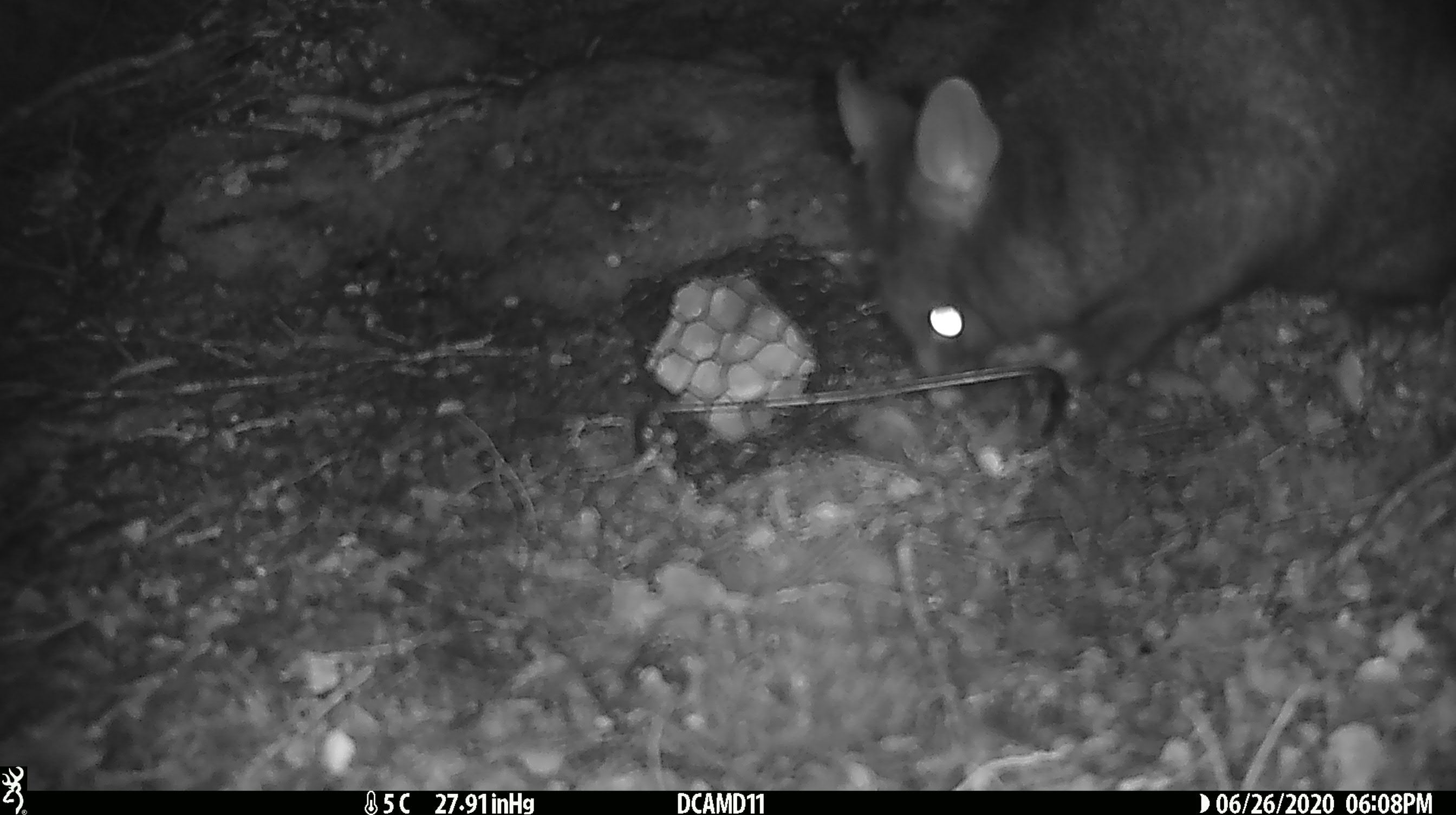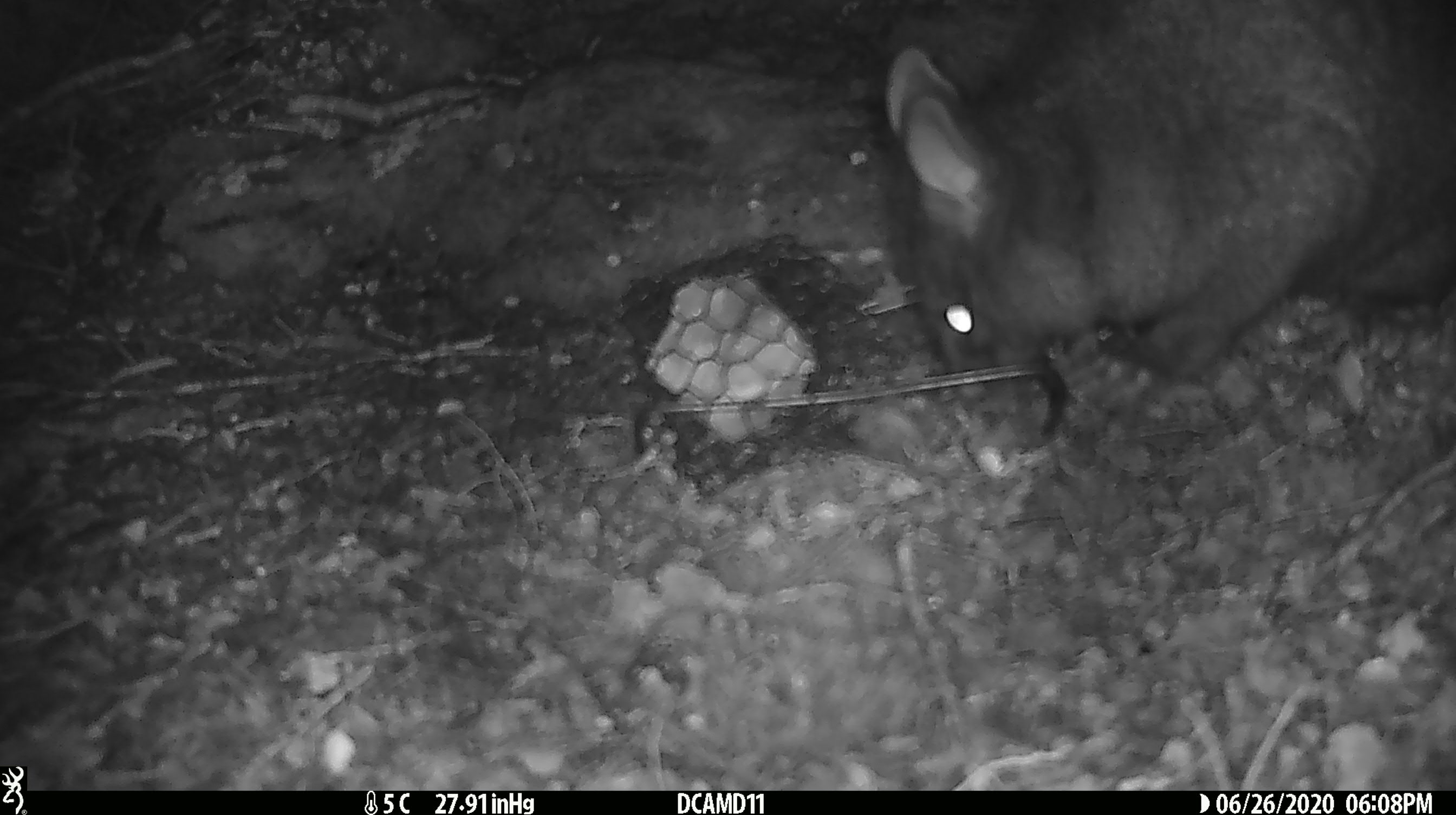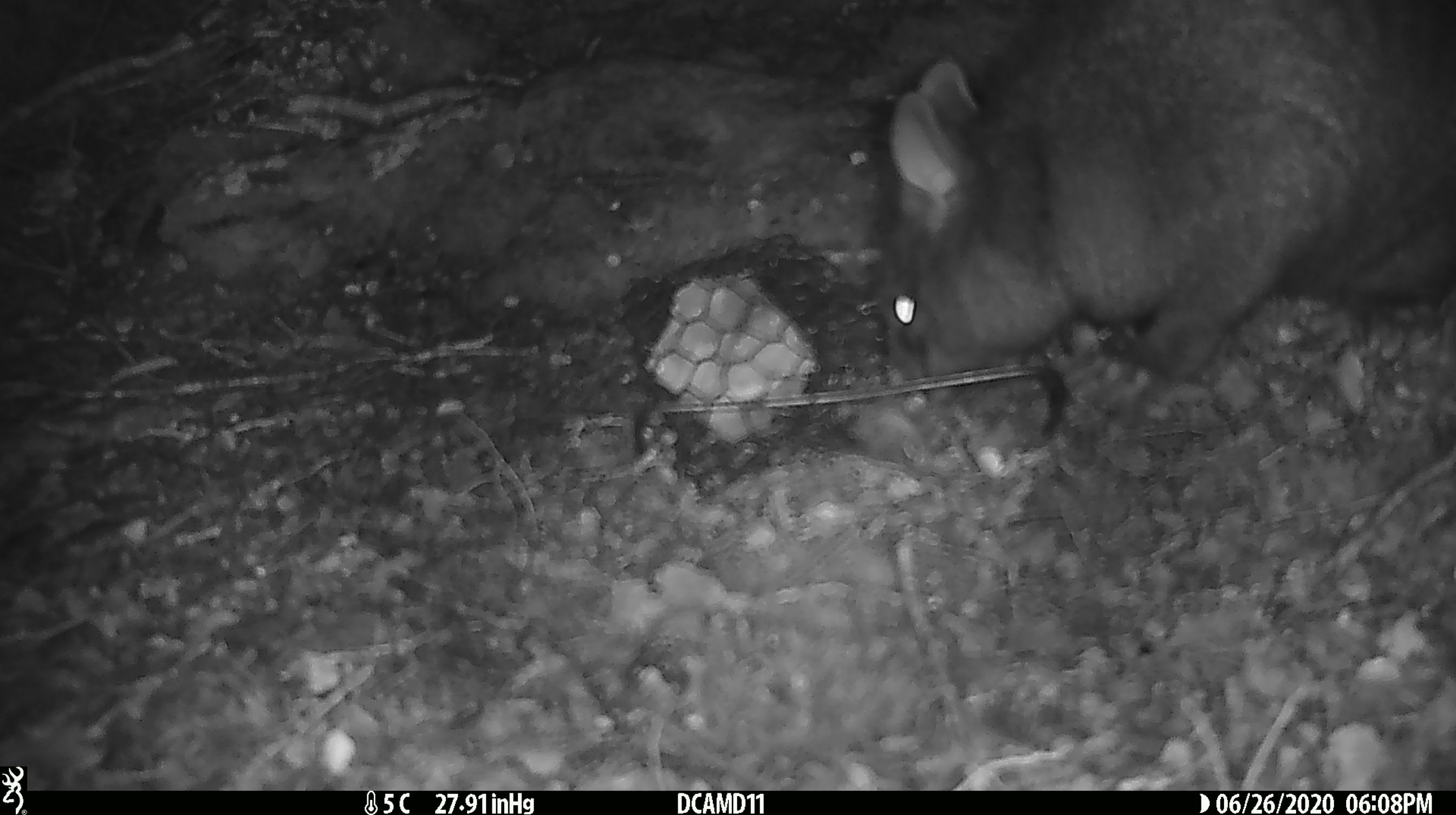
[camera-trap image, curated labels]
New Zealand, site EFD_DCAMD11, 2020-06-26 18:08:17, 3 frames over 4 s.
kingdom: Animalia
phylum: Chordata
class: Mammalia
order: Diprotodontia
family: Phalangeridae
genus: Trichosurus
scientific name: Trichosurus vulpecula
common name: common brushtail possum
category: possum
Possum (common brushtail possum) (Trichosurus vulpecula).